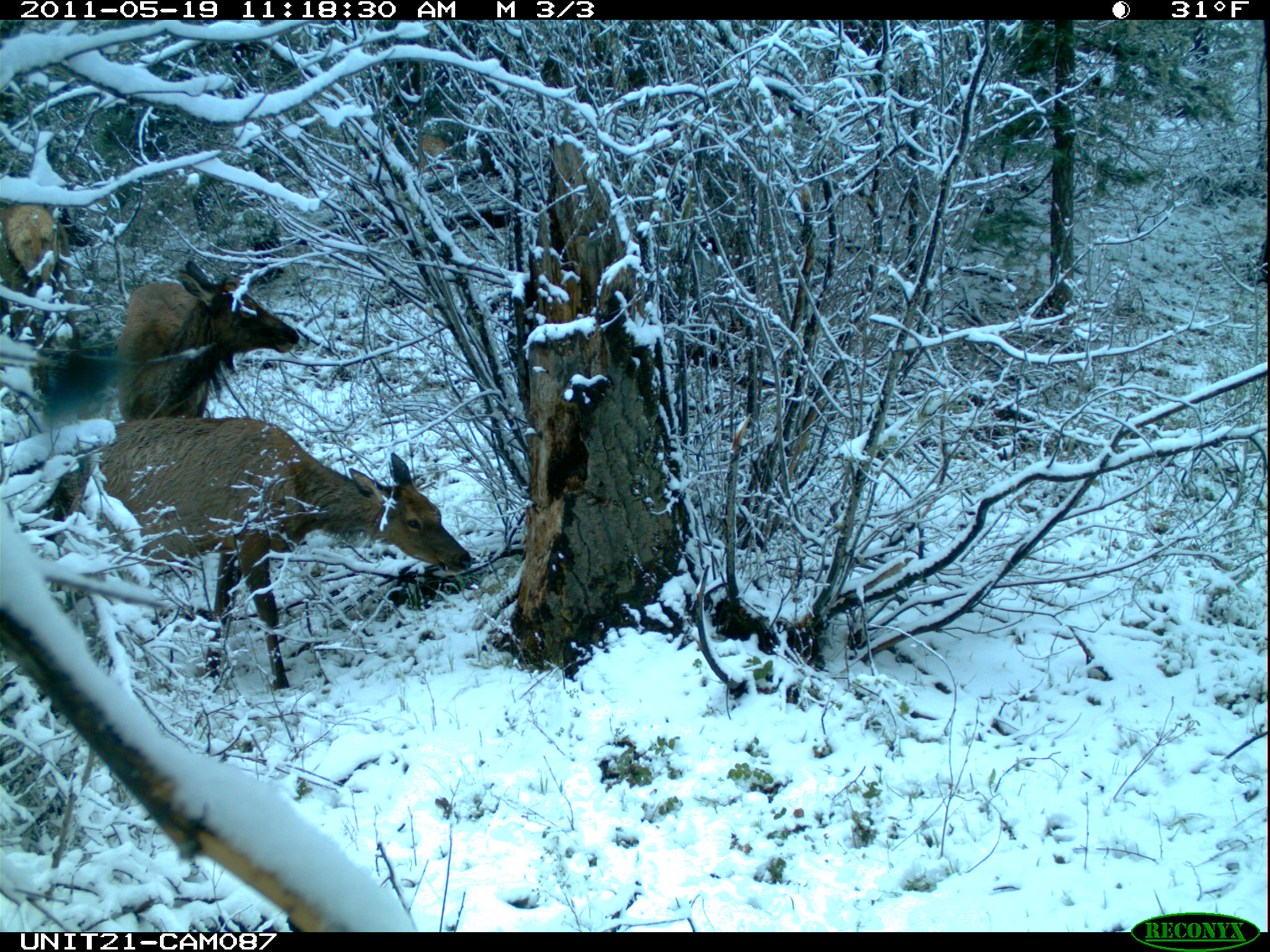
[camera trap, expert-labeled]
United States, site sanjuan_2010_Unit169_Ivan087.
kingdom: Animalia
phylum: Chordata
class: Mammalia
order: Artiodactyla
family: Cervidae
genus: Cervus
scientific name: Cervus elaphus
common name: red deer